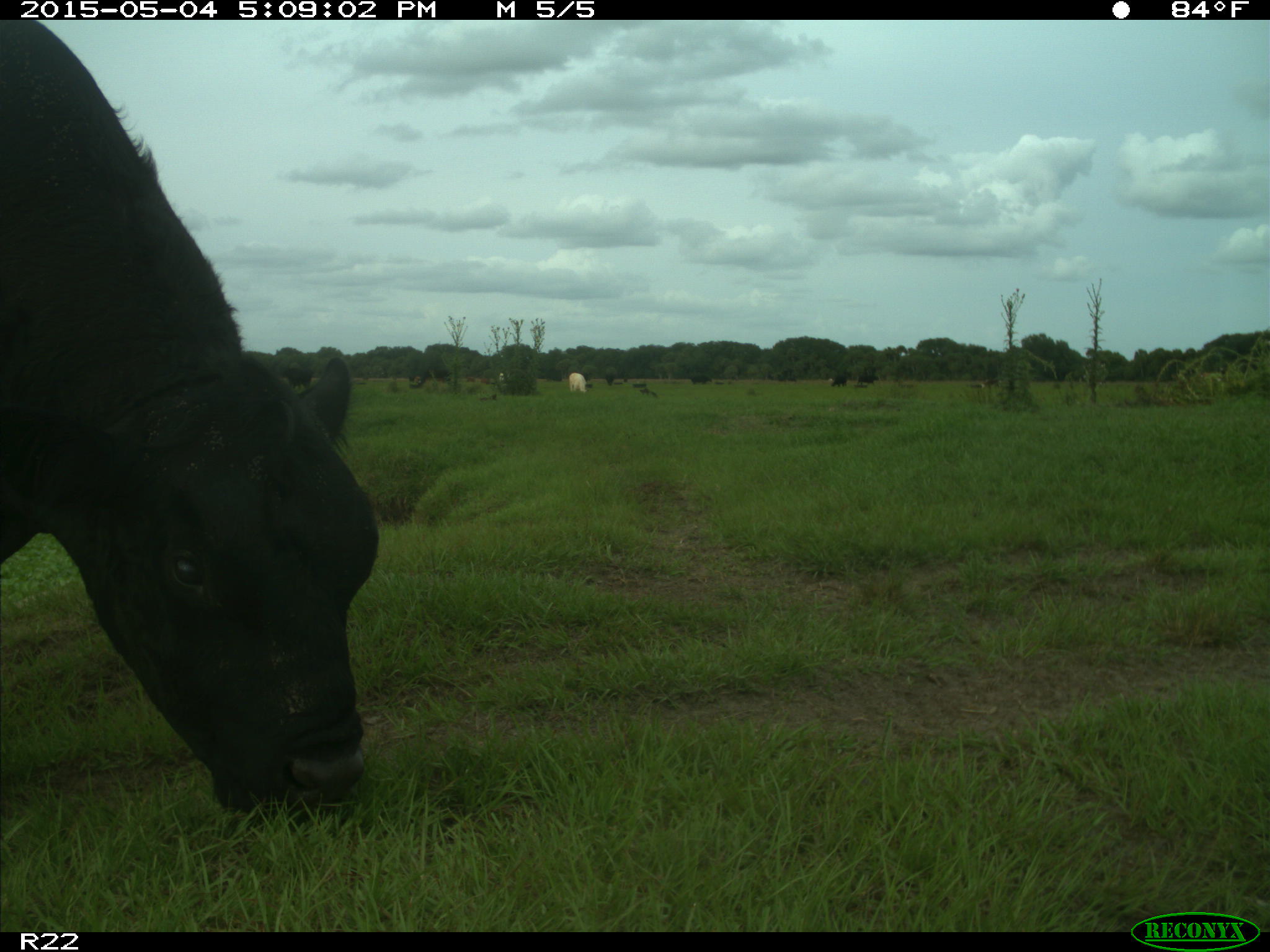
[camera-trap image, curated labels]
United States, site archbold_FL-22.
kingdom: Animalia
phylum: Chordata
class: Mammalia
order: Artiodactyla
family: Bovidae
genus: Bos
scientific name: Bos taurus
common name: domestic cow